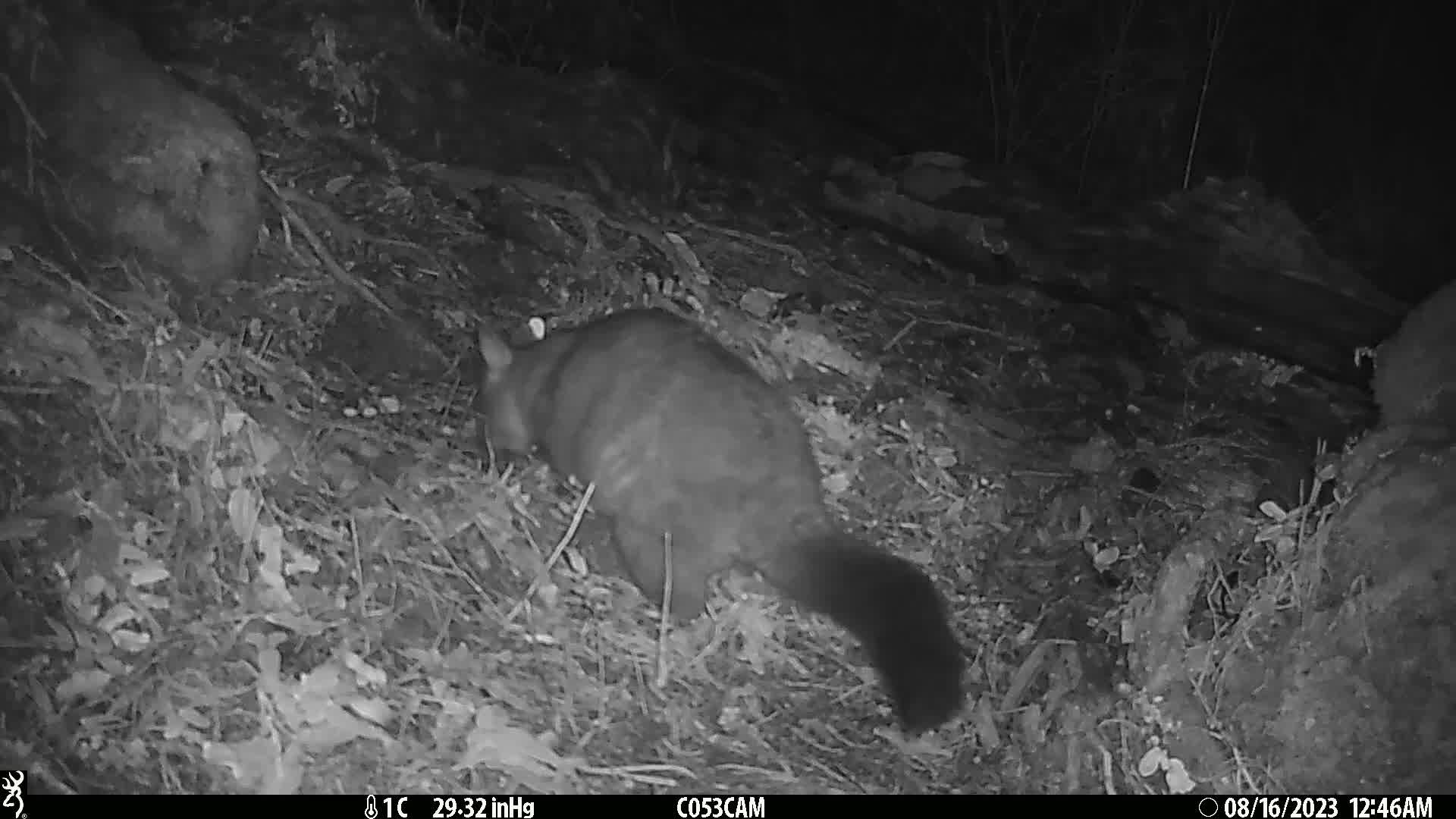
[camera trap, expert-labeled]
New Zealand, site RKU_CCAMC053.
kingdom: Animalia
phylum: Chordata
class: Mammalia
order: Diprotodontia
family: Phalangeridae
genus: Trichosurus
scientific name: Trichosurus vulpecula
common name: common brushtail possum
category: possum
Possum (common brushtail possum) (Trichosurus vulpecula).